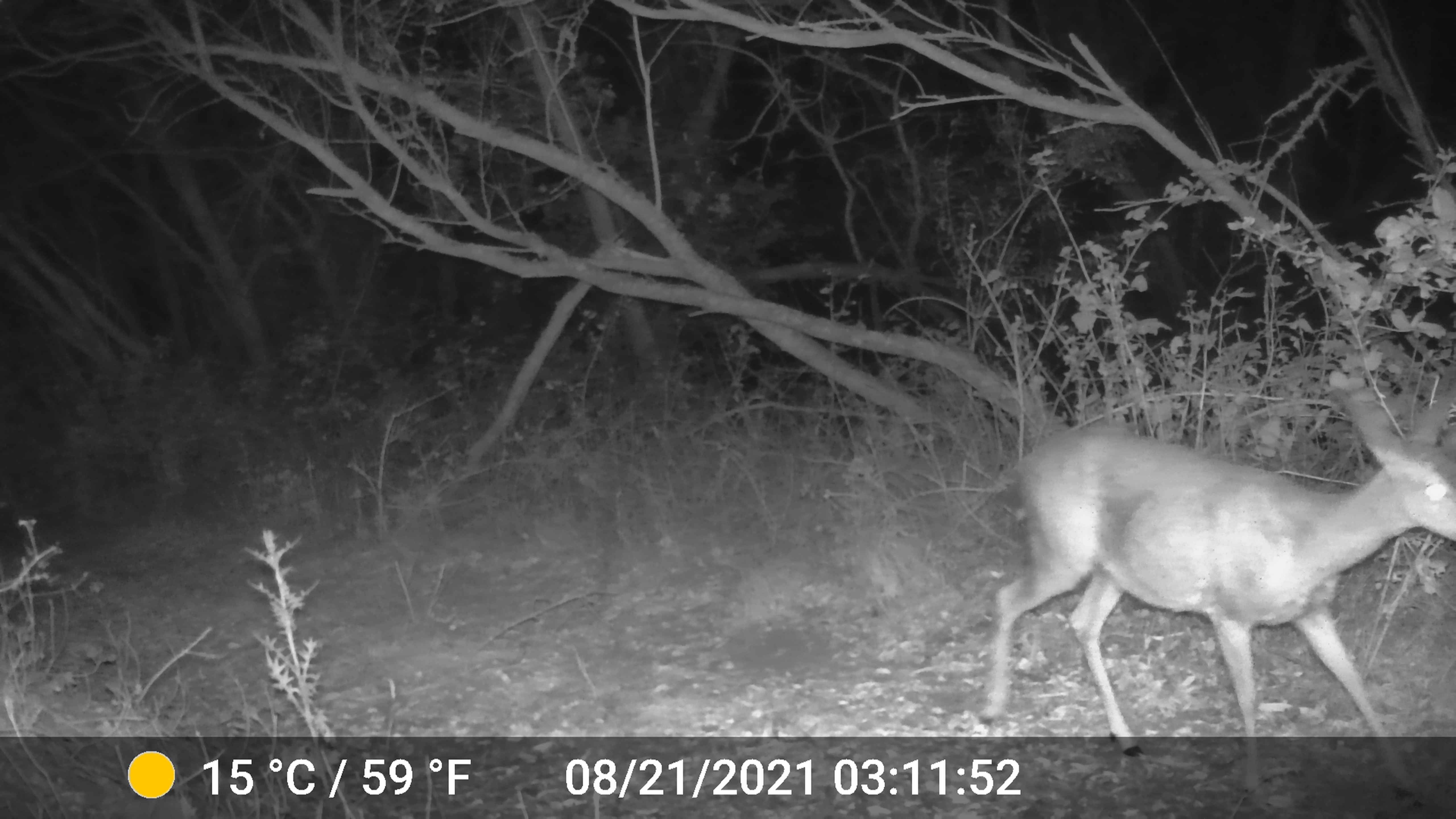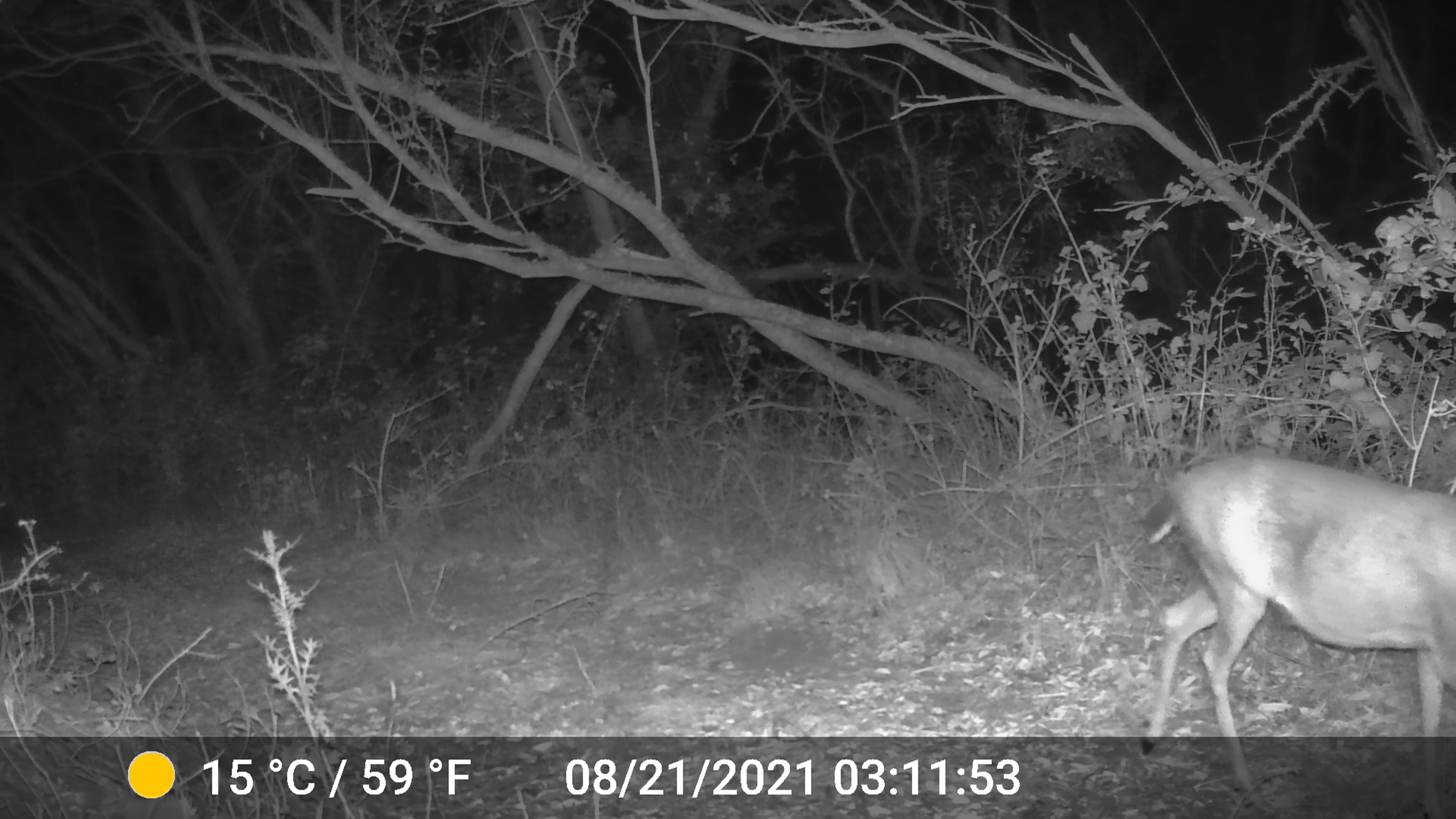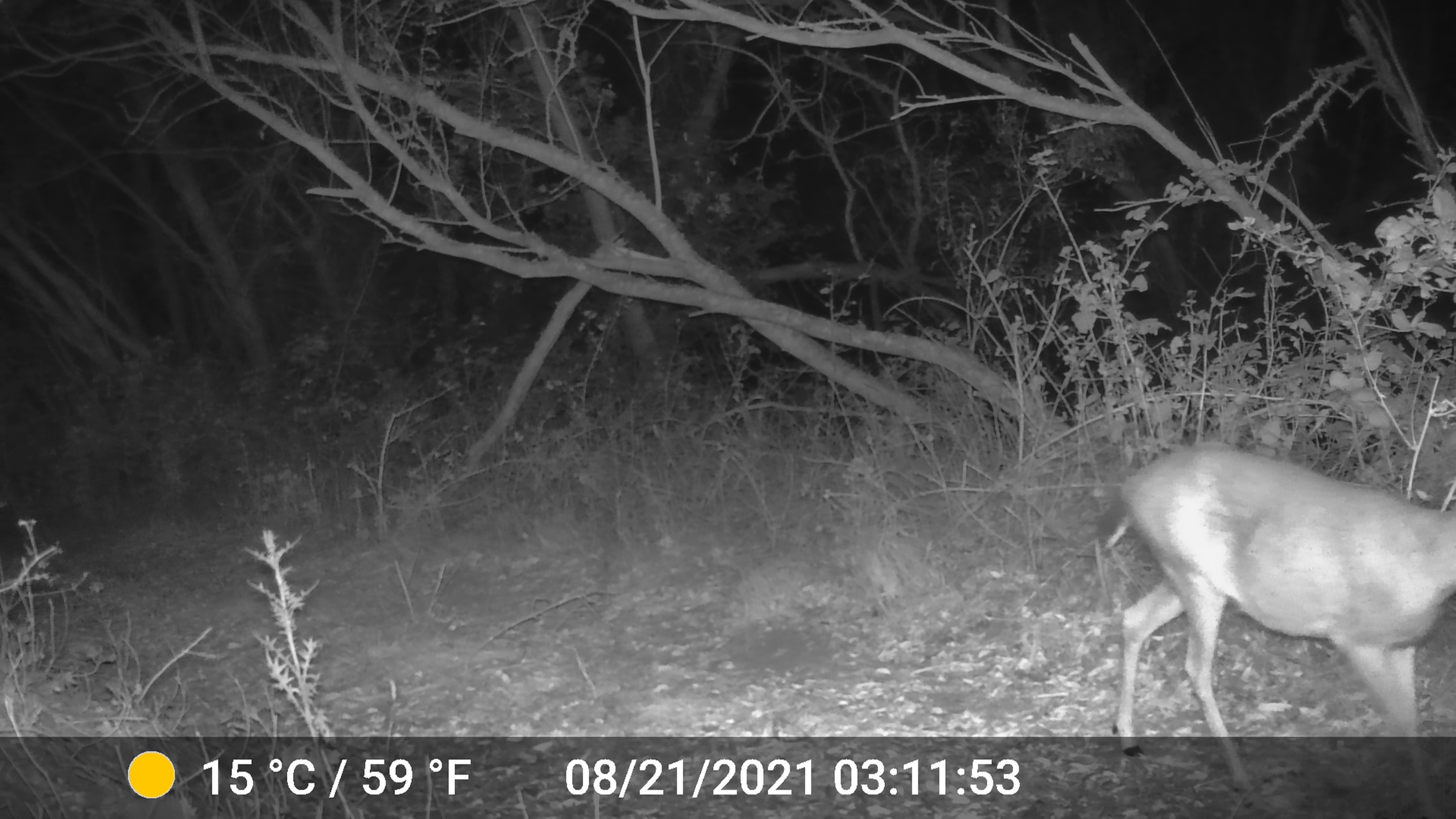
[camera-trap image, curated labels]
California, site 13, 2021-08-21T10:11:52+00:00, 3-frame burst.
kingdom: Animalia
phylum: Chordata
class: Mammalia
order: Artiodactyla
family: Cervidae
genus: Odocoileus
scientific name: Odocoileus hemionus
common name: mule deer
Mule deer (Odocoileus hemionus).